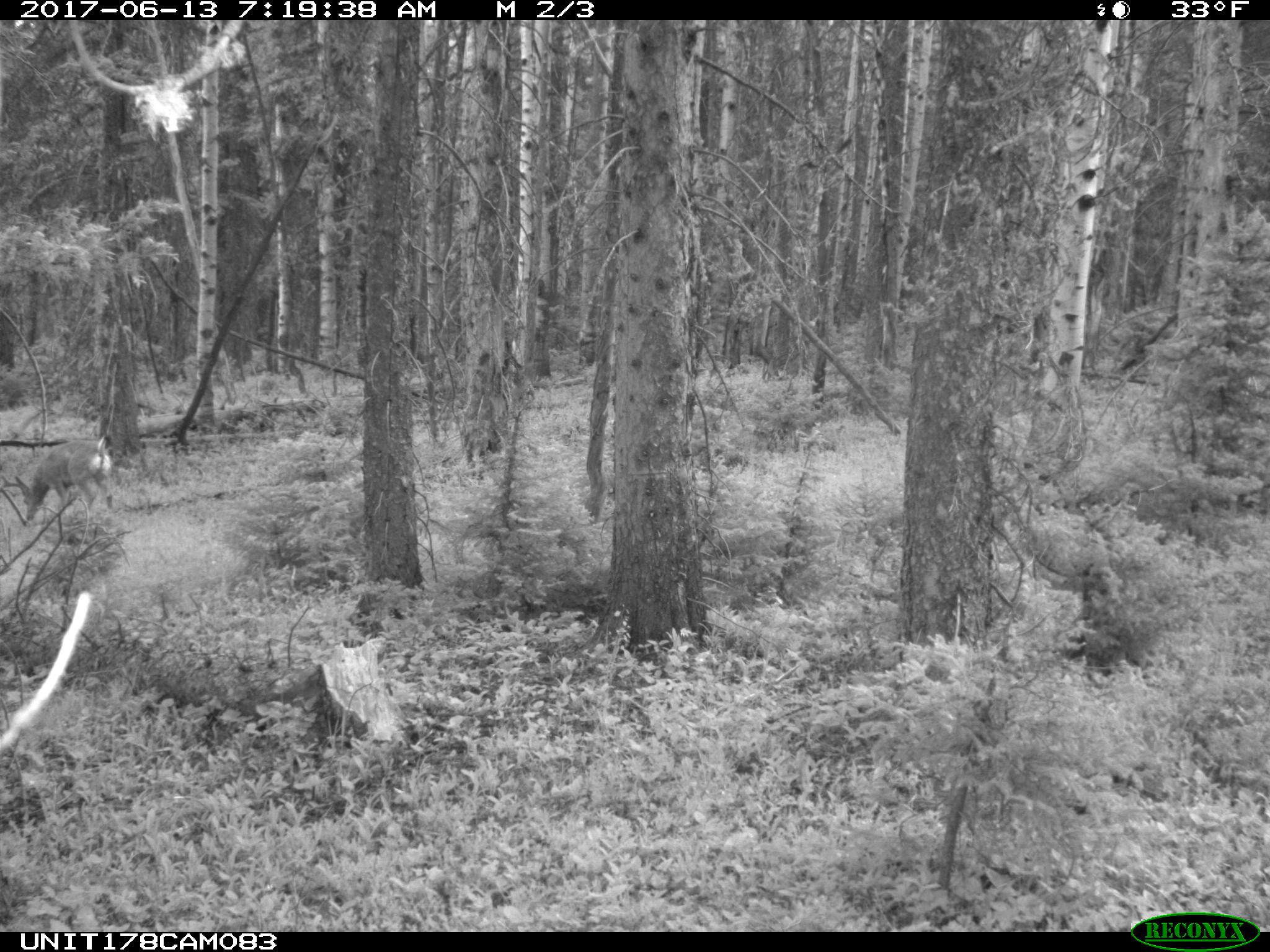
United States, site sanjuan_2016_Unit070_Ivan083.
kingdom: Animalia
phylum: Chordata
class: Mammalia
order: Artiodactyla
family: Cervidae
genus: Odocoileus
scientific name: Odocoileus hemionus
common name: mule deer